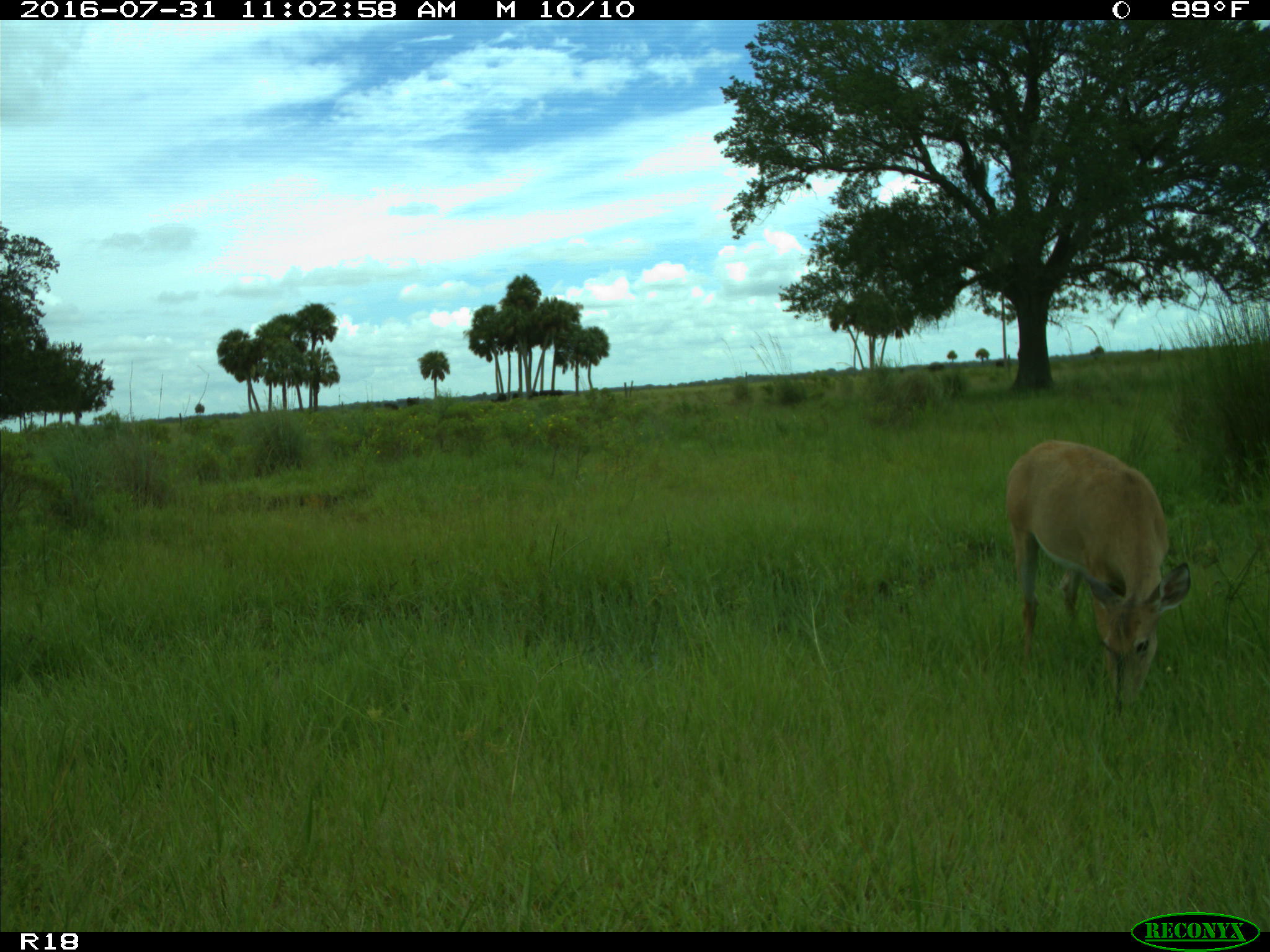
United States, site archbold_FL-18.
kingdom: Animalia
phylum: Chordata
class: Mammalia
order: Artiodactyla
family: Cervidae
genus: Odocoileus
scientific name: Odocoileus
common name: deer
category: unidentified deer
Unidentified deer (deer) (Odocoileus).